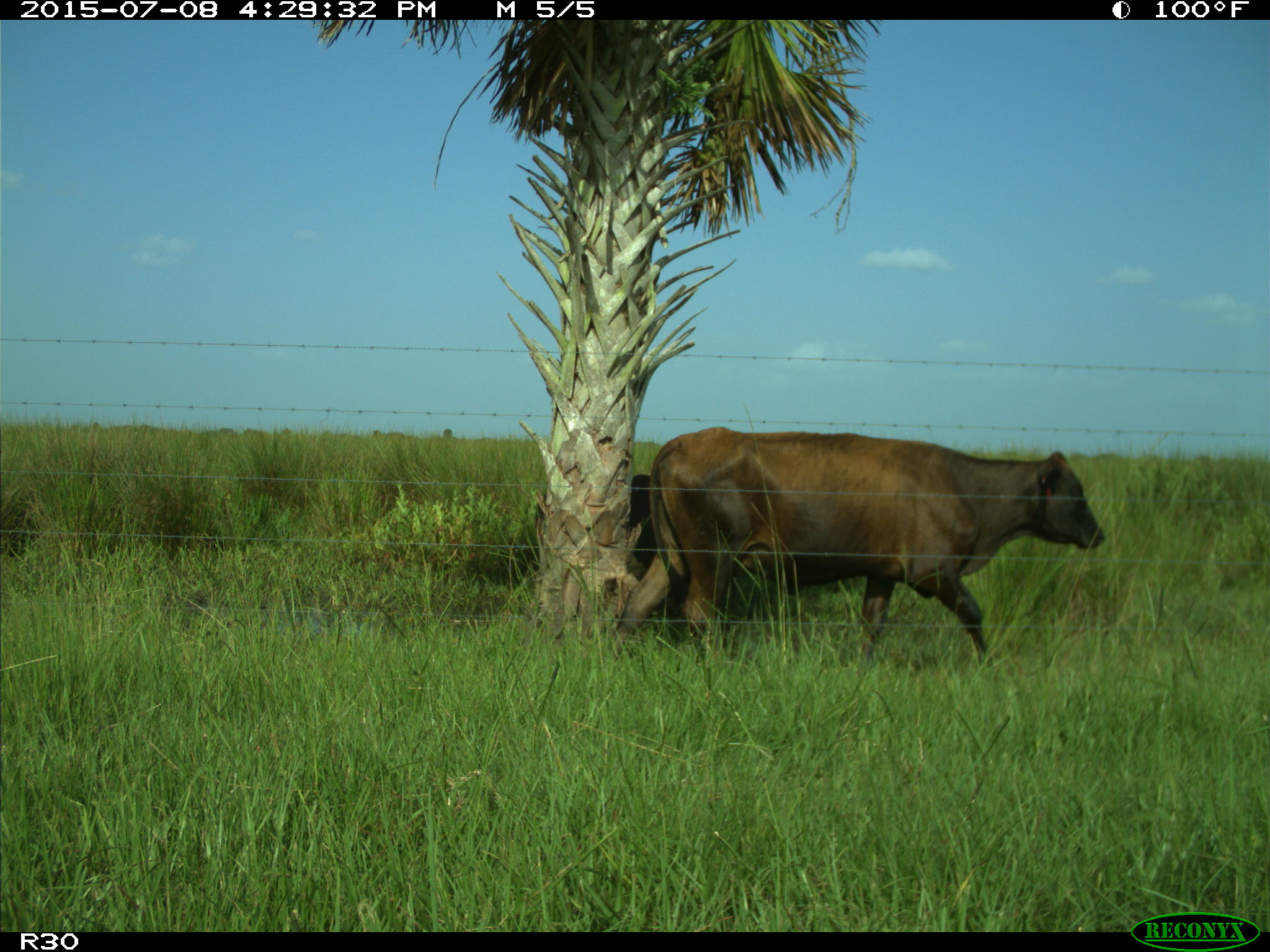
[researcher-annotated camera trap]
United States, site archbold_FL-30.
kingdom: Animalia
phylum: Chordata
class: Mammalia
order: Artiodactyla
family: Bovidae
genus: Bos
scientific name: Bos taurus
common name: domestic cow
Bos taurus (domestic cow).